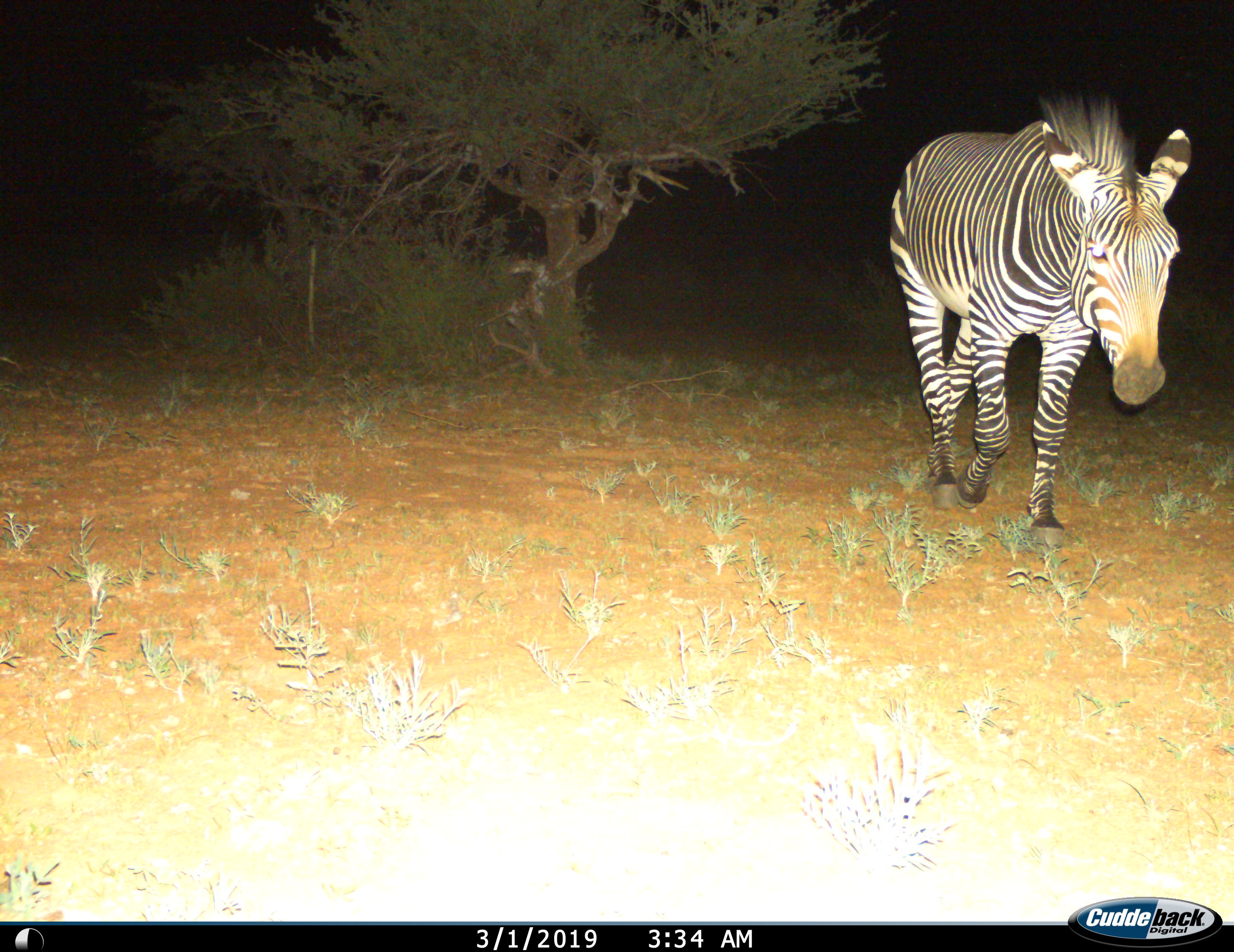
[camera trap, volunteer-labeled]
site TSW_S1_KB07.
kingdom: Animalia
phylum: Chordata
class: Mammalia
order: Perissodactyla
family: Equidae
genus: Equus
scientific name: Equus zebra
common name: mountain zebra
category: zebramountain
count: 1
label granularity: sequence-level